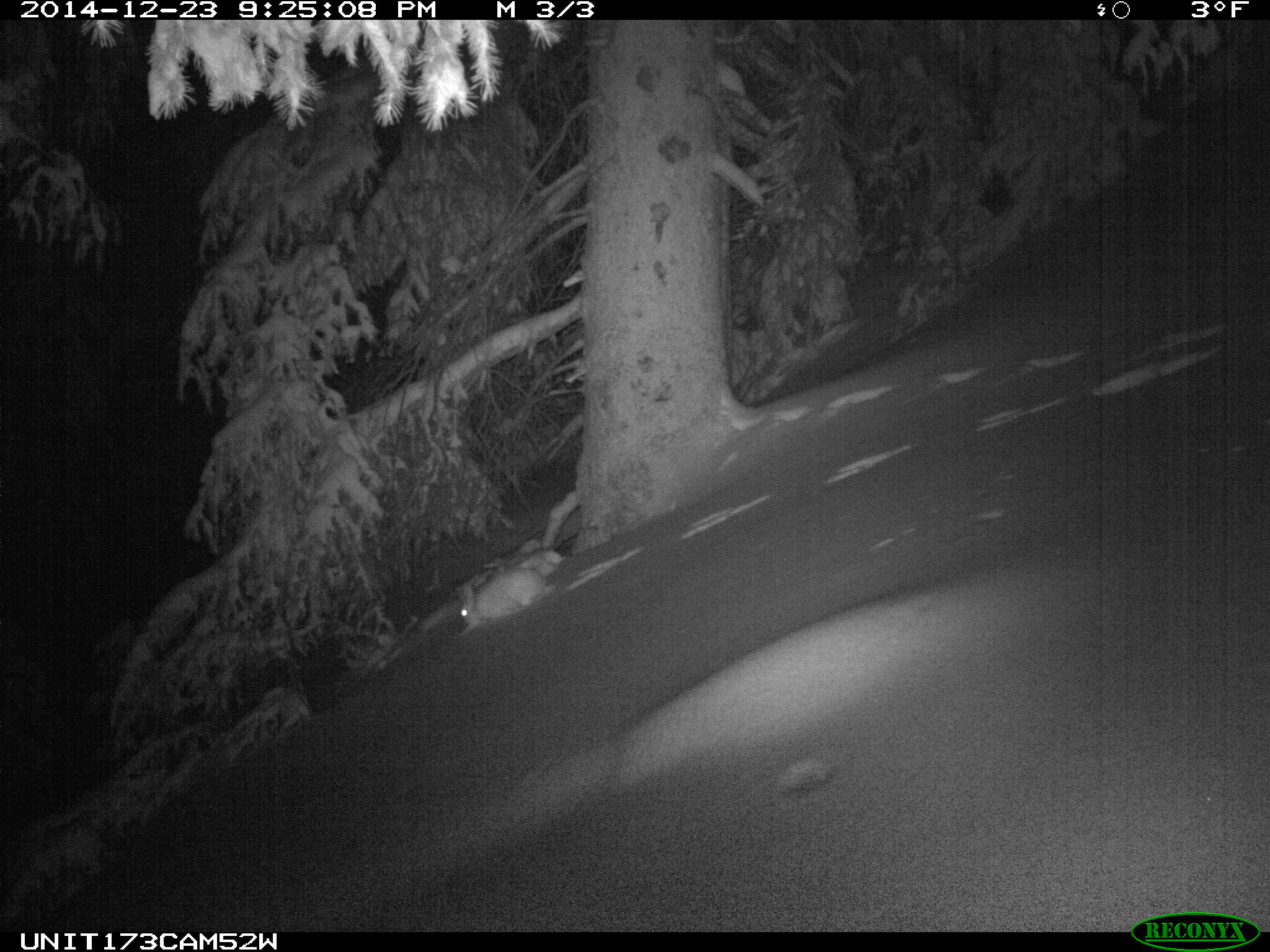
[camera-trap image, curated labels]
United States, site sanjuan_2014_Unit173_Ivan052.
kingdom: Animalia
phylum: Chordata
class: Mammalia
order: Lagomorpha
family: Leporidae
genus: Lepus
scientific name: Lepus americanus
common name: snowshoe hare